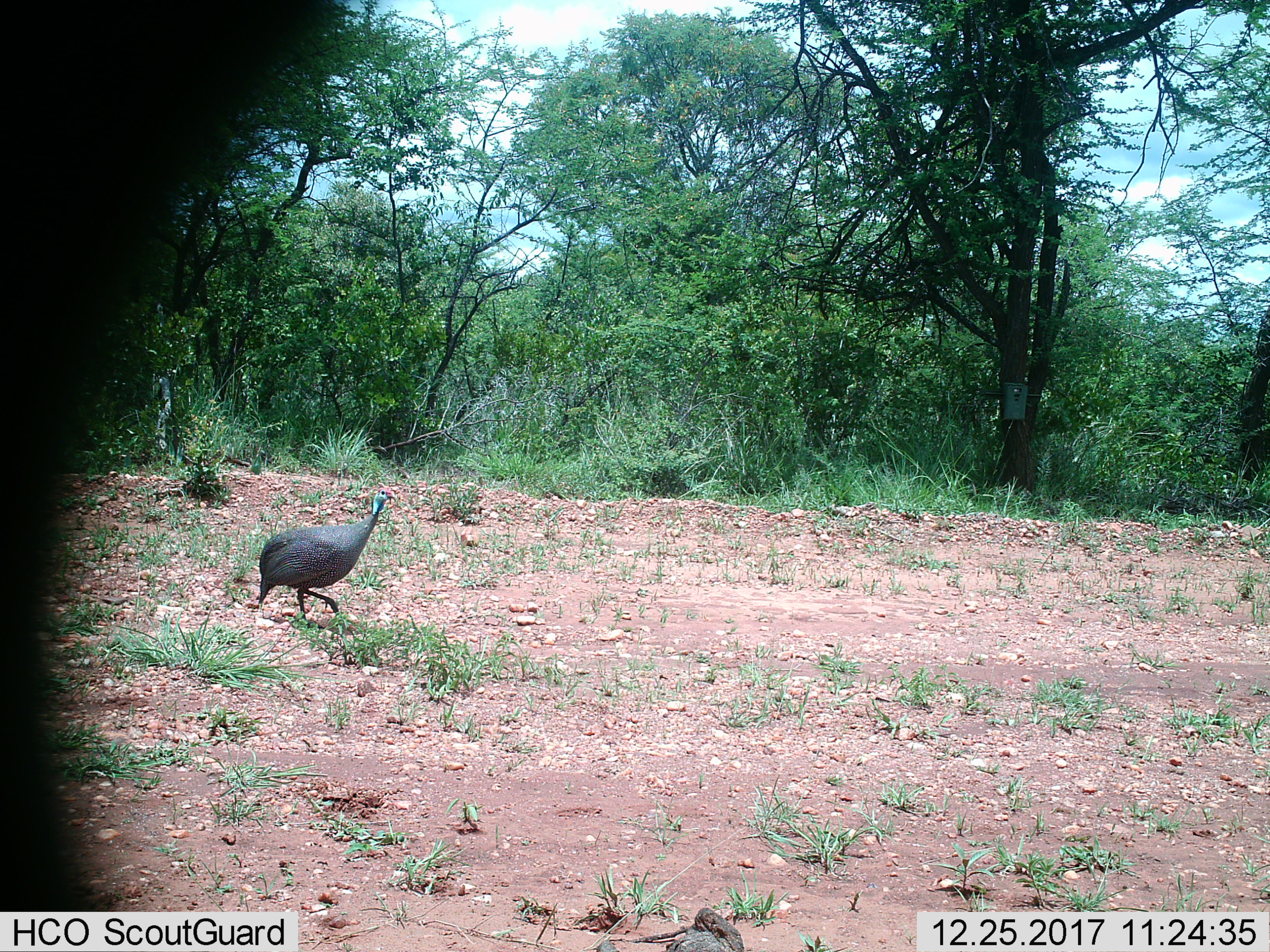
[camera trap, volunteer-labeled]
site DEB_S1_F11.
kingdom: Animalia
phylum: Chordata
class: Aves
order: Galliformes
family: Numididae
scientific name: Numididae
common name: guineafowl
Guineafowl (Numididae), count 1. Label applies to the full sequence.